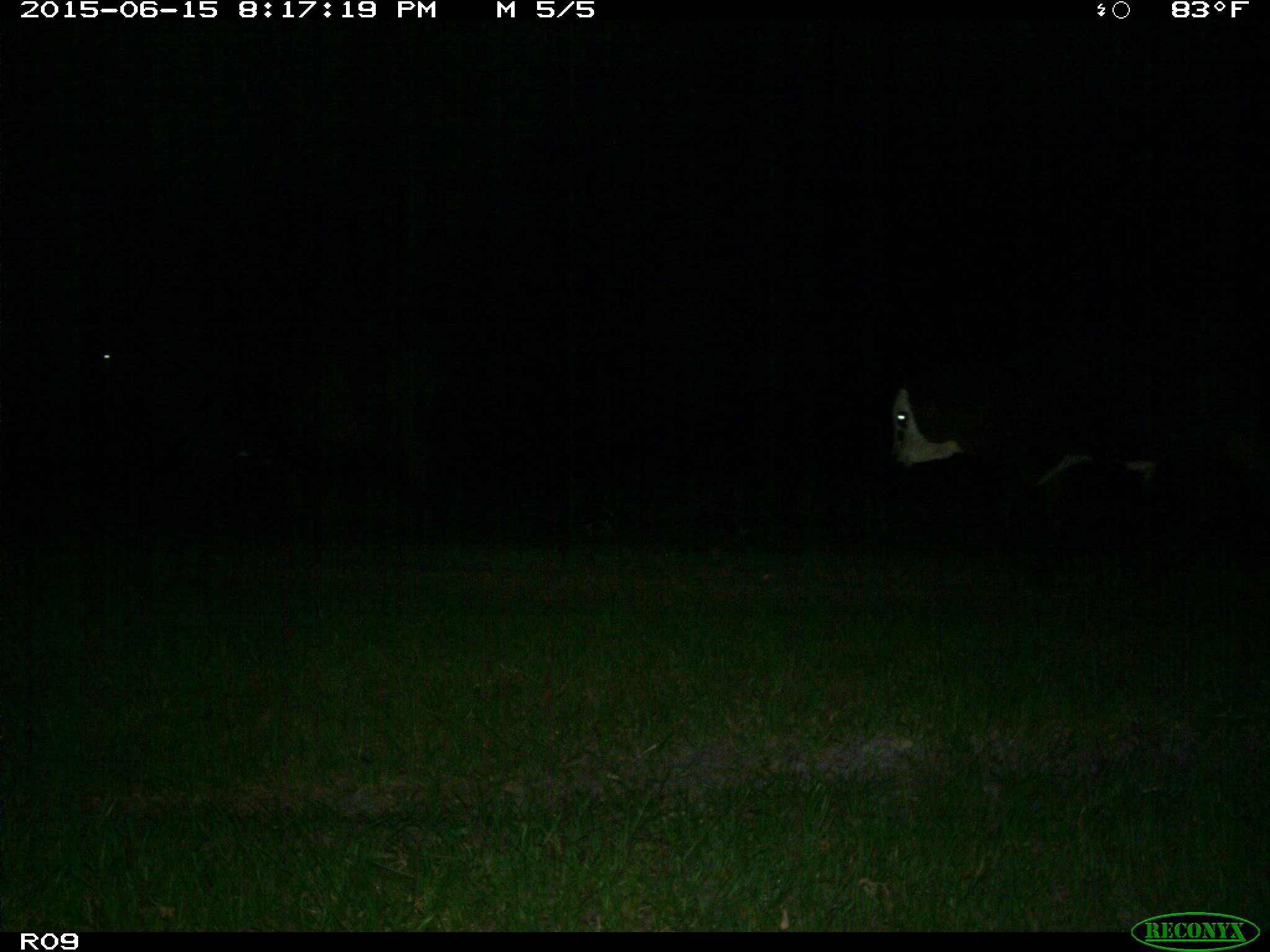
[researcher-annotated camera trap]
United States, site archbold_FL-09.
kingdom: Animalia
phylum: Chordata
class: Mammalia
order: Artiodactyla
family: Bovidae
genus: Bos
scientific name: Bos taurus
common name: domestic cow